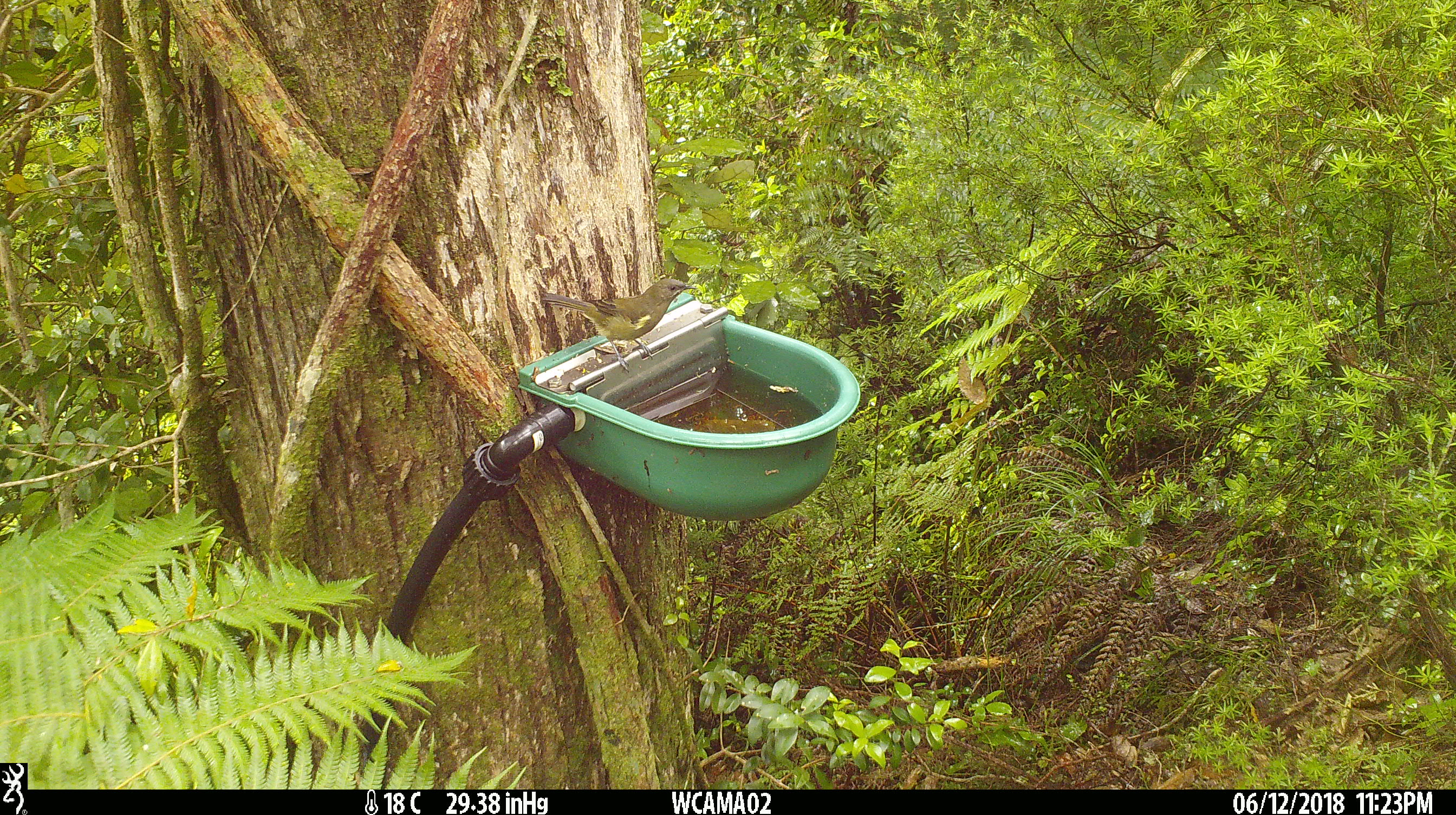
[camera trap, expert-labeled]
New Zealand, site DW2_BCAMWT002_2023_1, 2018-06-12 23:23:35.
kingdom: Animalia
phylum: Chordata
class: Aves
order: Passeriformes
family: Meliphagidae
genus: Anthornis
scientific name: Anthornis melanura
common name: new zealand bellbird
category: bellbird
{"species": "bellbird (new zealand bellbird) (Anthornis melanura)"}